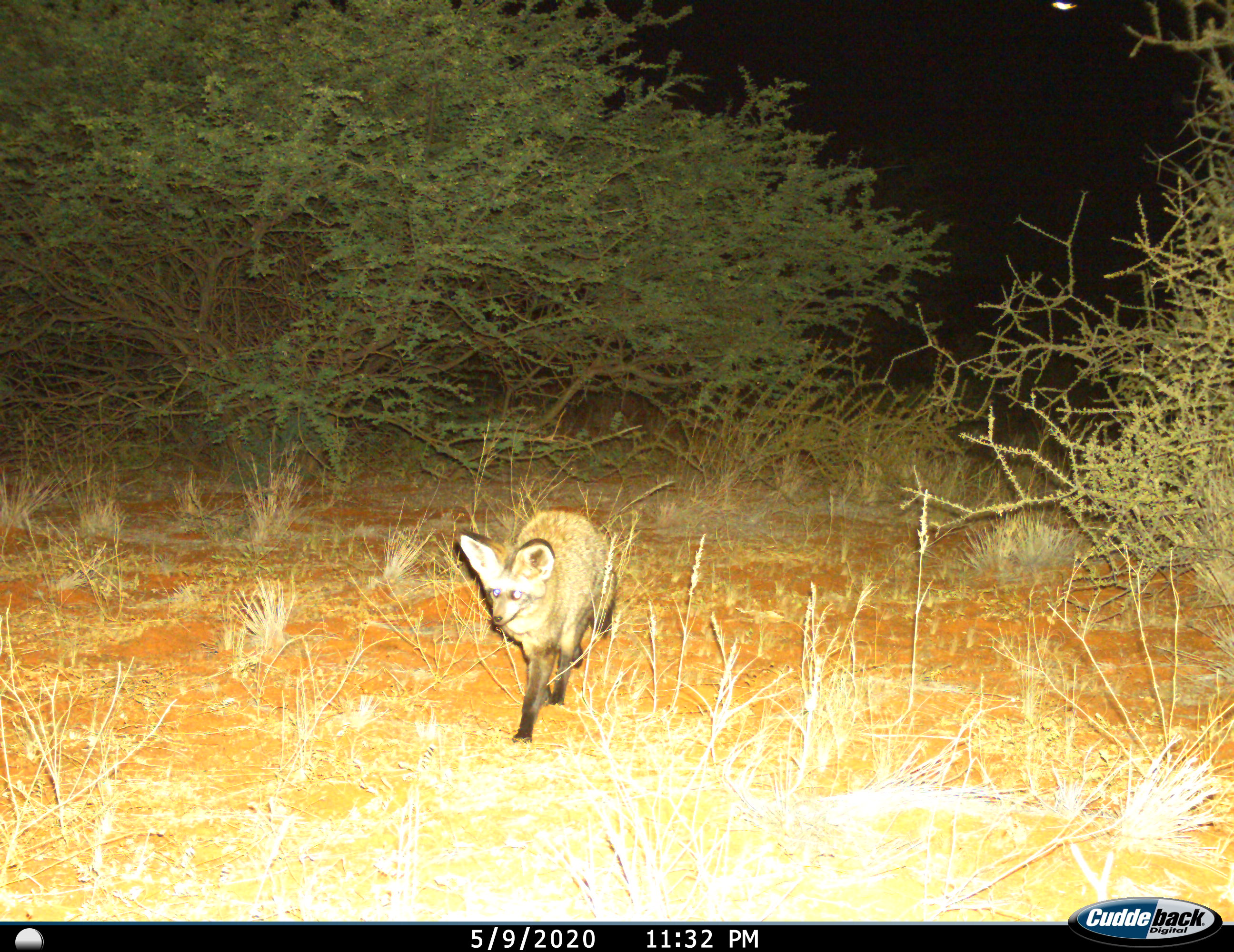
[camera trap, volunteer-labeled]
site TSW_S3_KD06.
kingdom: Animalia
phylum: Chordata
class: Mammalia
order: Carnivora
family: Canidae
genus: Otocyon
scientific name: Otocyon megalotis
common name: bat-eared fox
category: foxbateared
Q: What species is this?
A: Foxbateared (bat-eared fox) (Otocyon megalotis).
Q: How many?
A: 1.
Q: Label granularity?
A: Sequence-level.